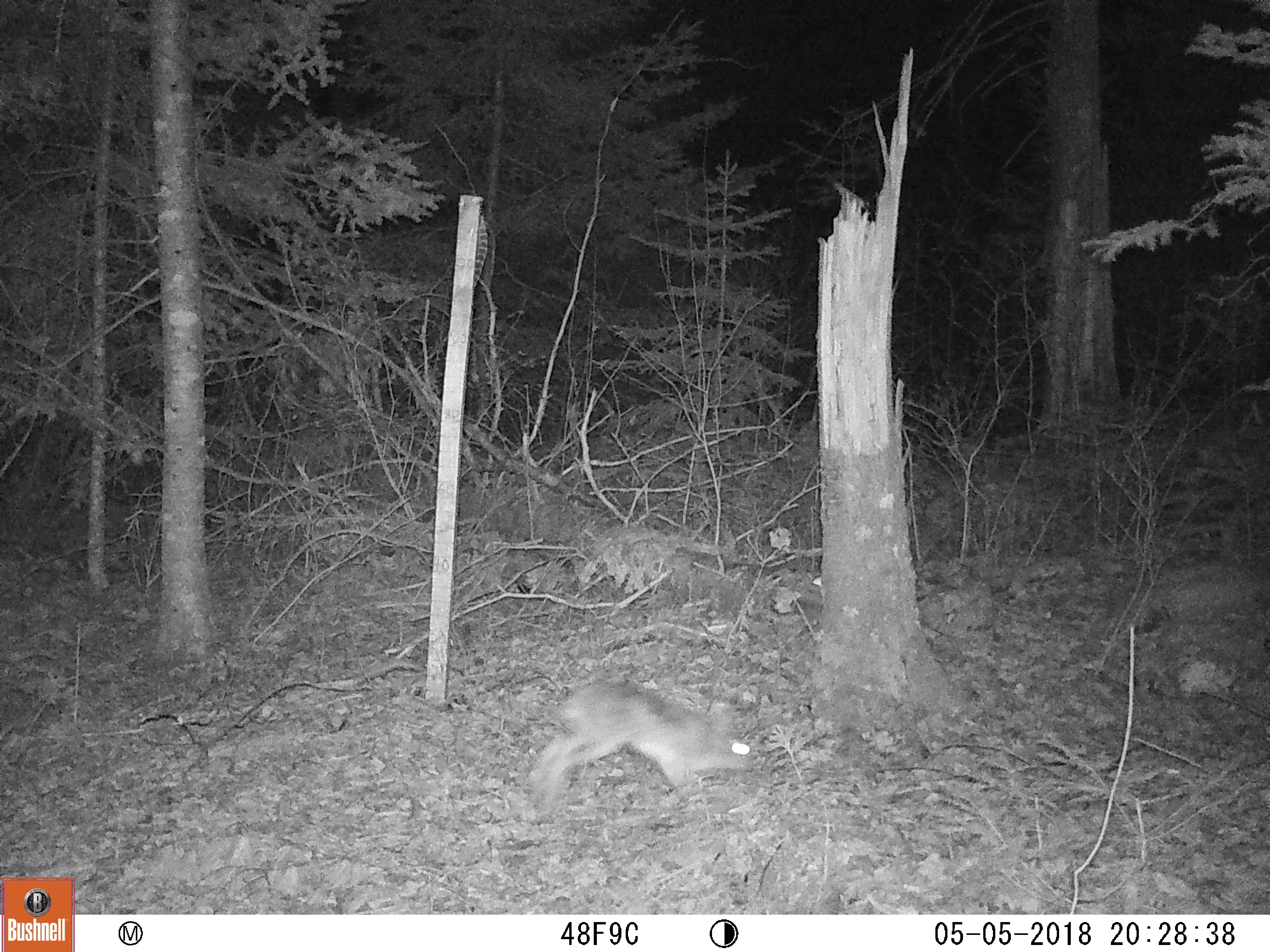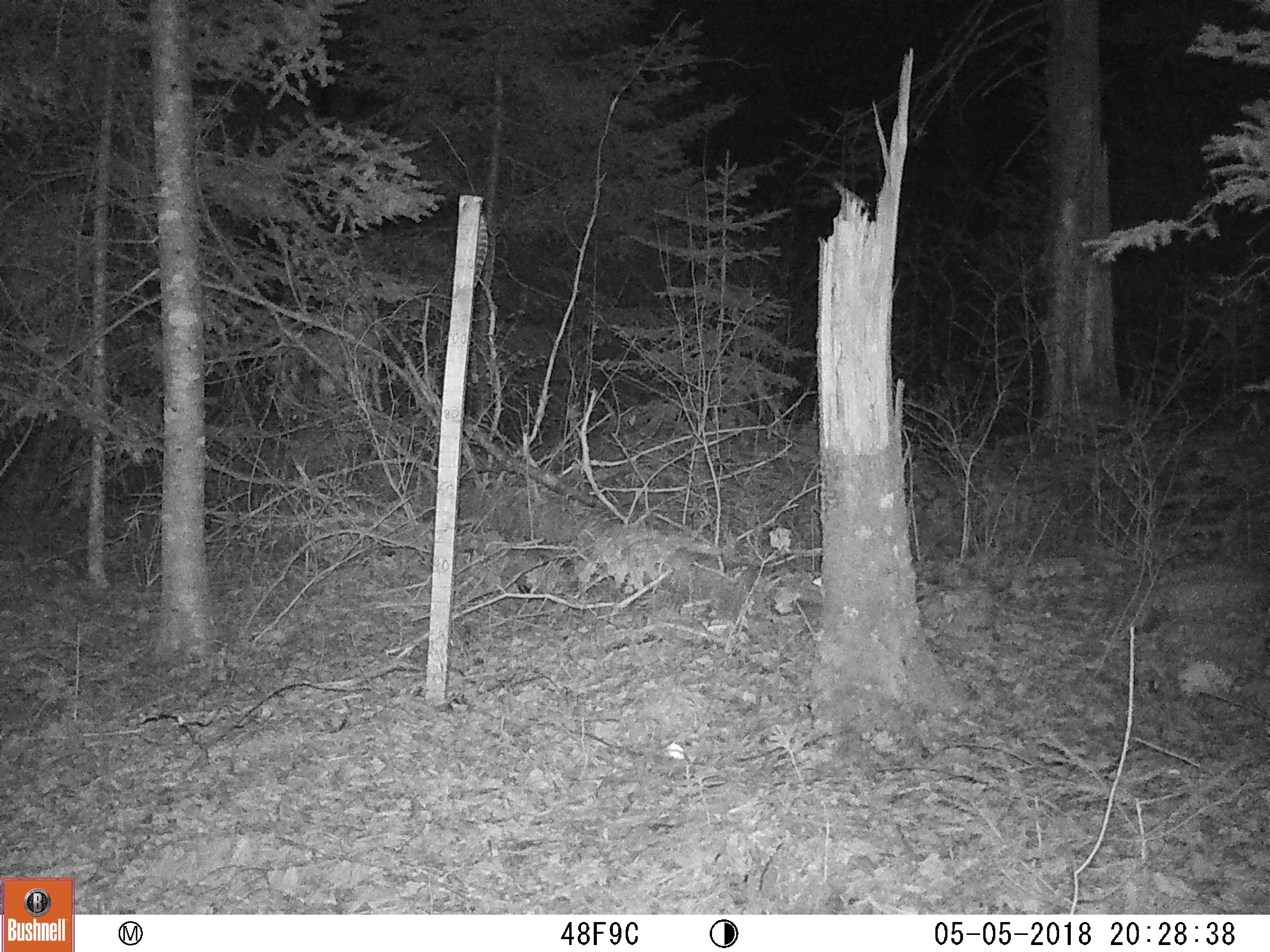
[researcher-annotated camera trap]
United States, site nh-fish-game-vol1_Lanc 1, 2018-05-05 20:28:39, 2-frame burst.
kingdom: Animalia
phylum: Chordata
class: Mammalia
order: Lagomorpha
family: Leporidae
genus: Lepus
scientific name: Lepus americanus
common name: snowshoe hare